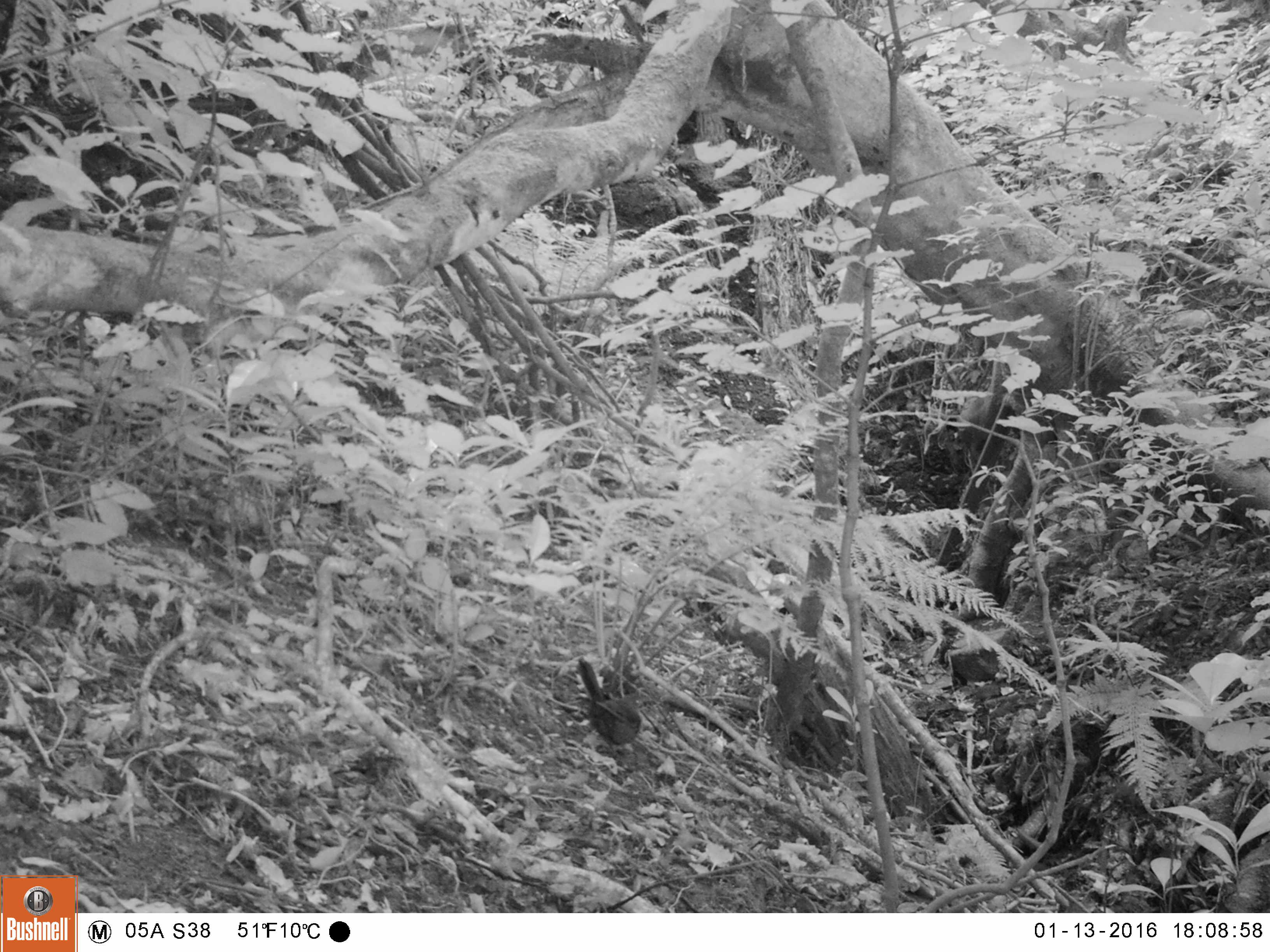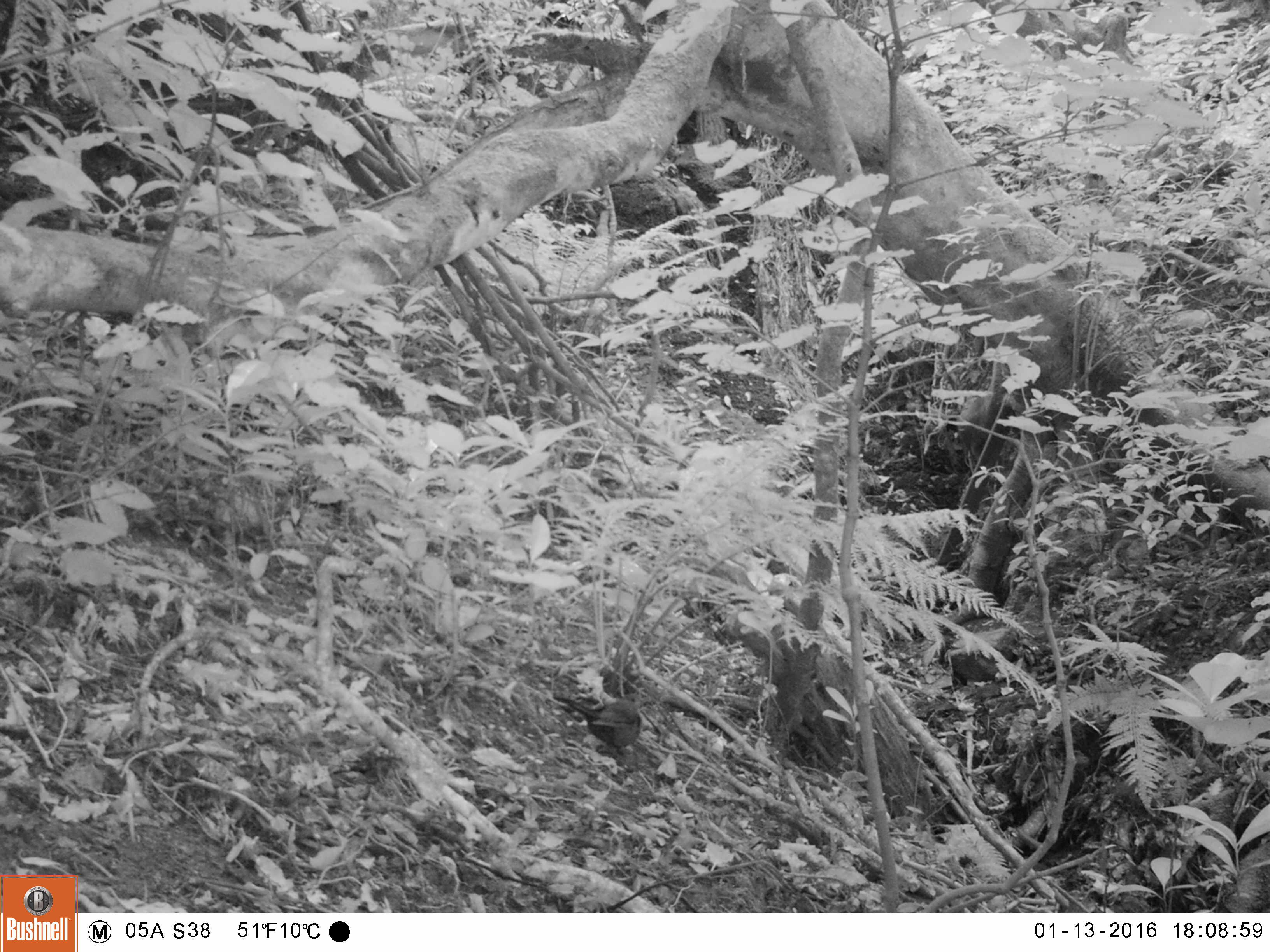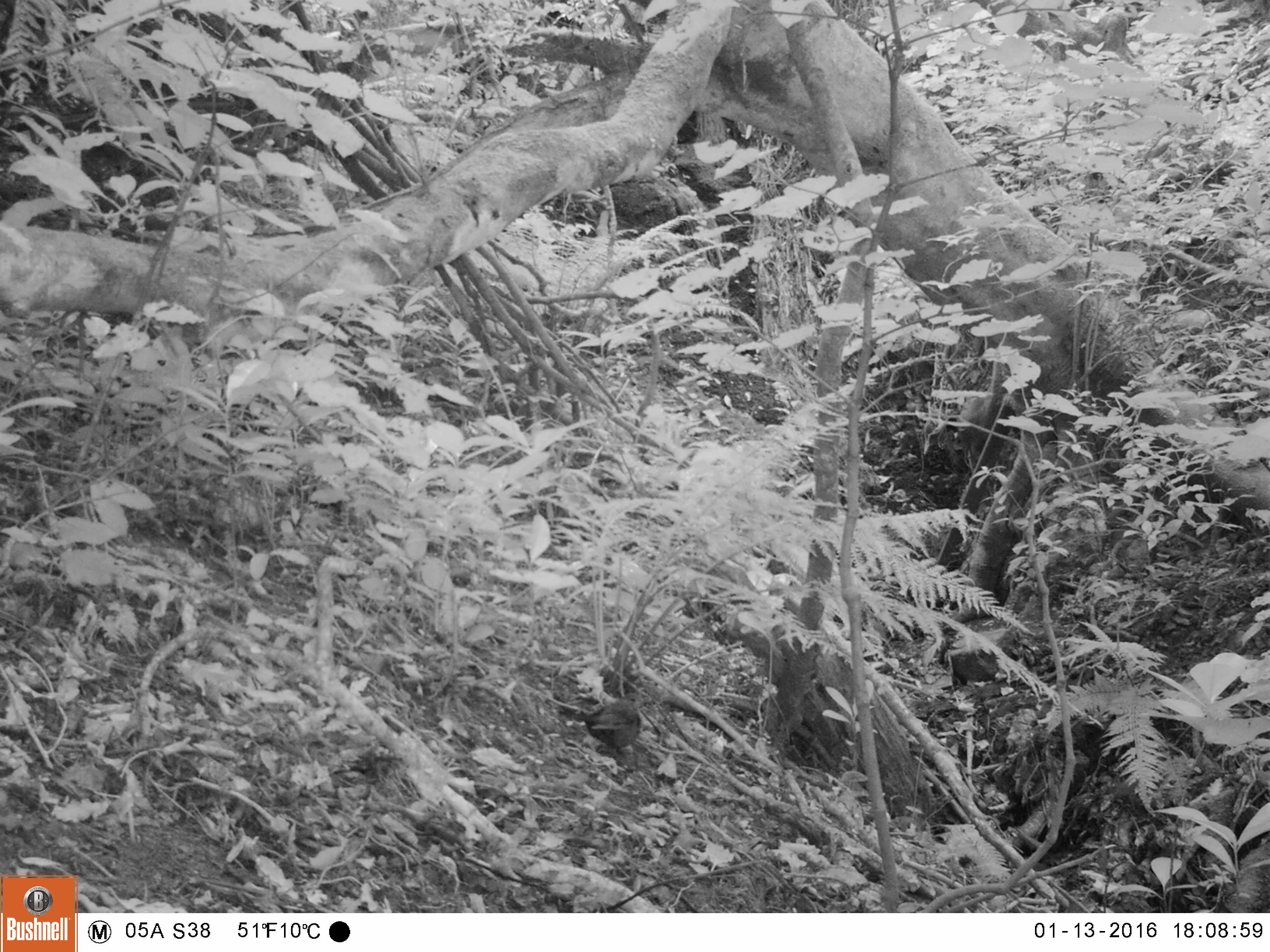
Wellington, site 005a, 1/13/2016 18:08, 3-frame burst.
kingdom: Animalia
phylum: Chordata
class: Aves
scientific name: Aves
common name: bird